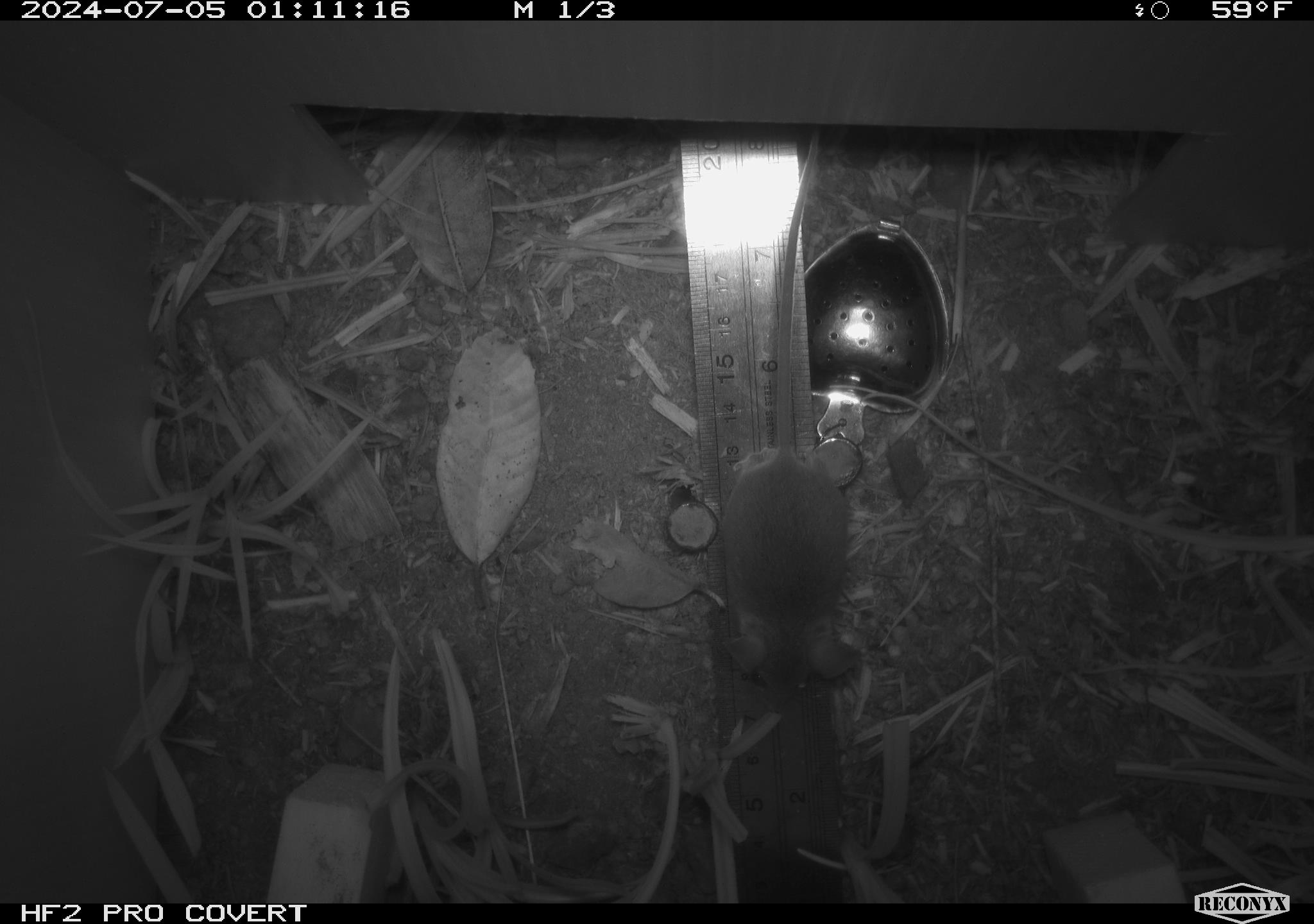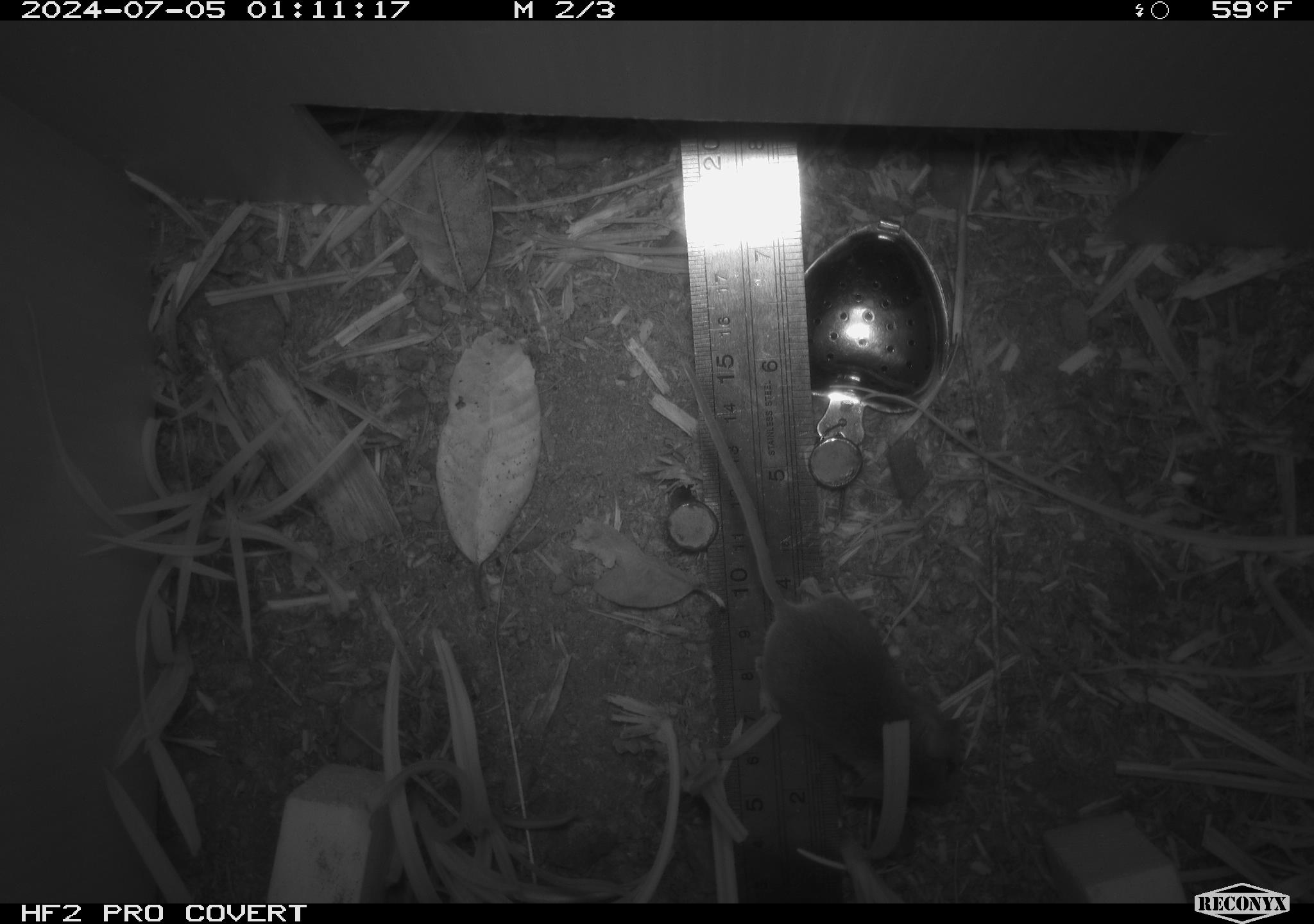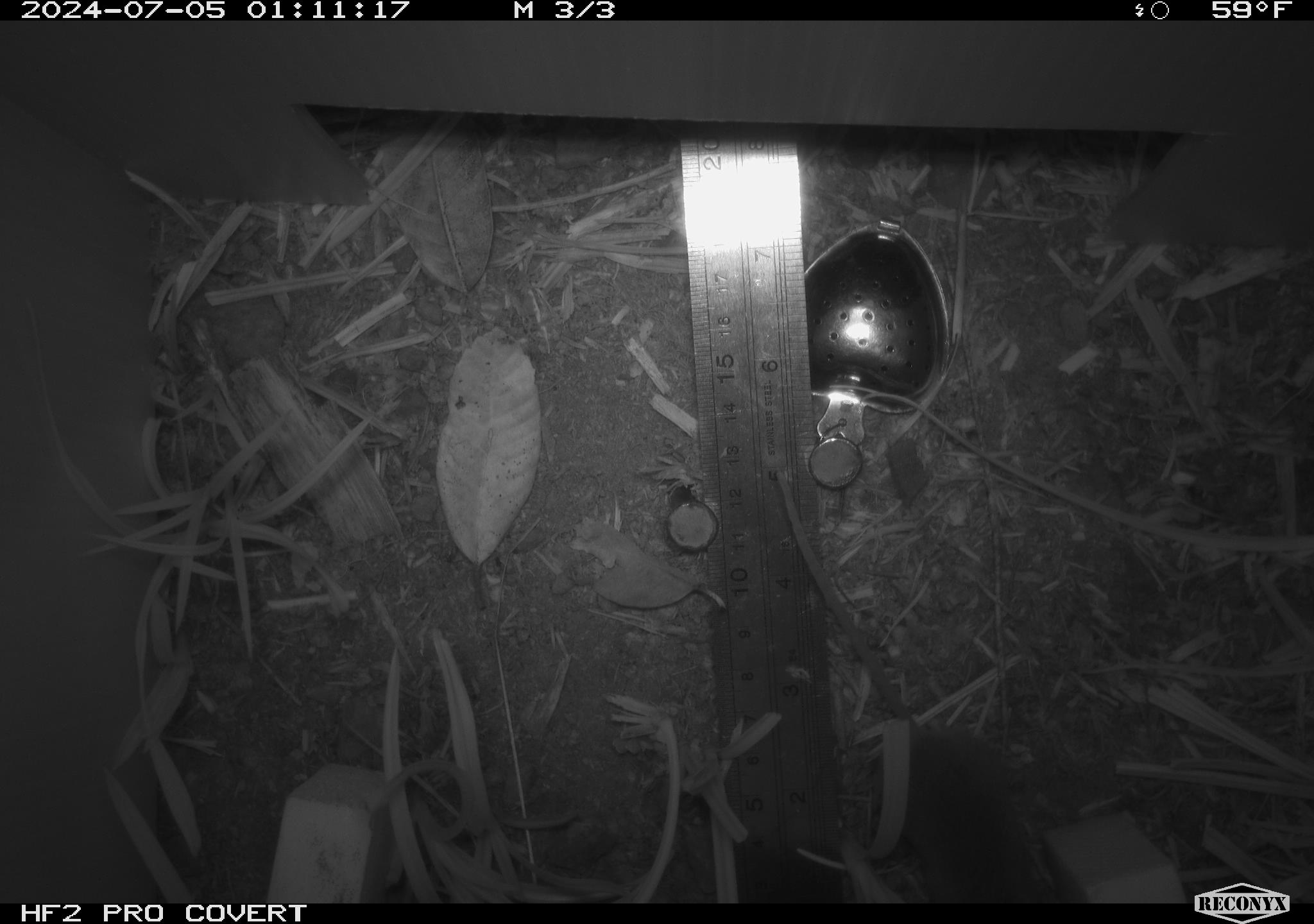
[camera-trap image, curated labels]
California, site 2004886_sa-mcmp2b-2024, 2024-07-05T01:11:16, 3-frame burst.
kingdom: Animalia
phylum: Chordata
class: Mammalia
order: Rodentia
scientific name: Rodentia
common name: mouse species